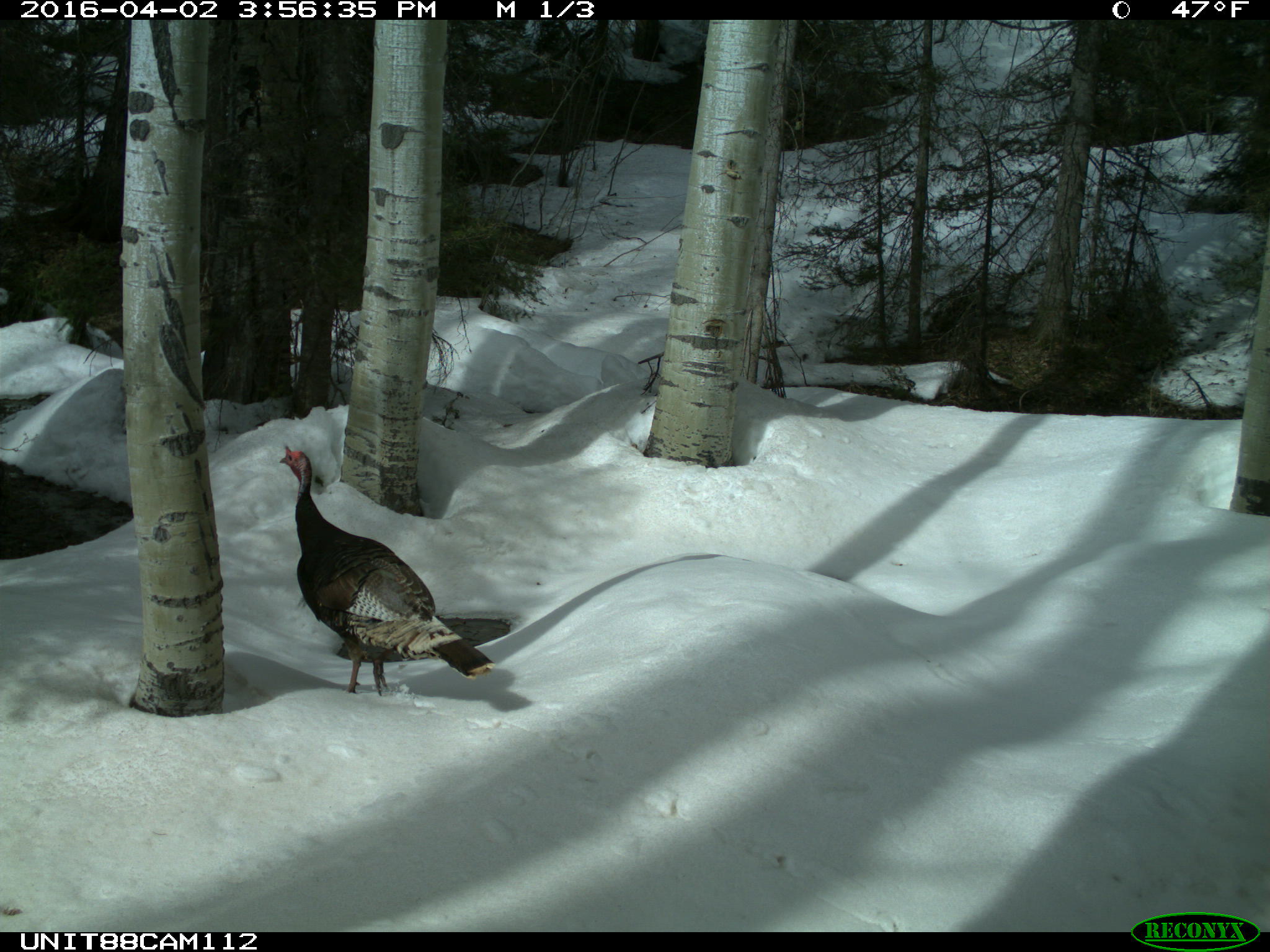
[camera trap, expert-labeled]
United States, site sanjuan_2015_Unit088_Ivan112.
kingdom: Animalia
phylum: Chordata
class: Aves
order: Galliformes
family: Phasianidae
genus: Meleagris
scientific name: Meleagris gallopavo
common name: wild turkey